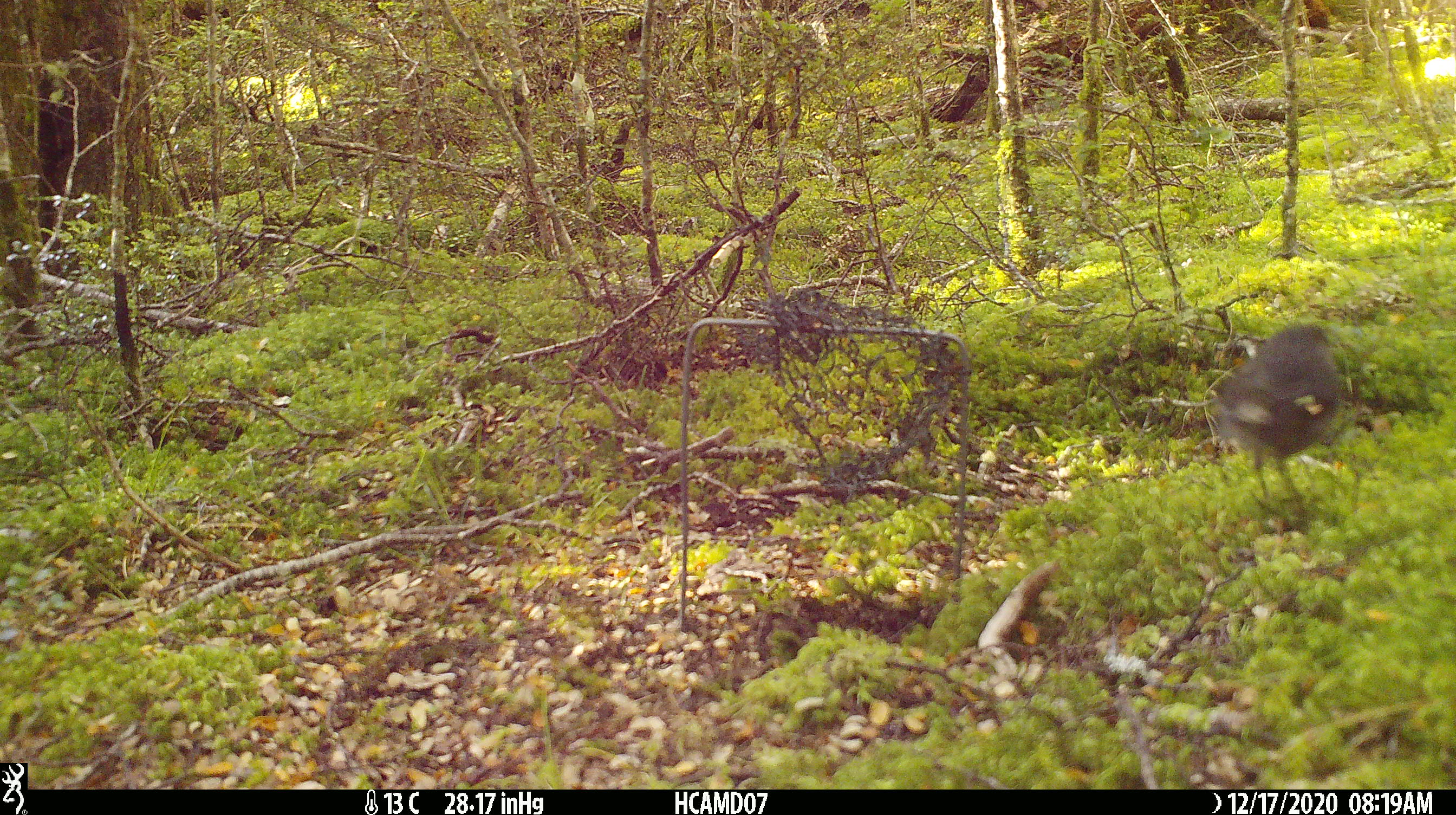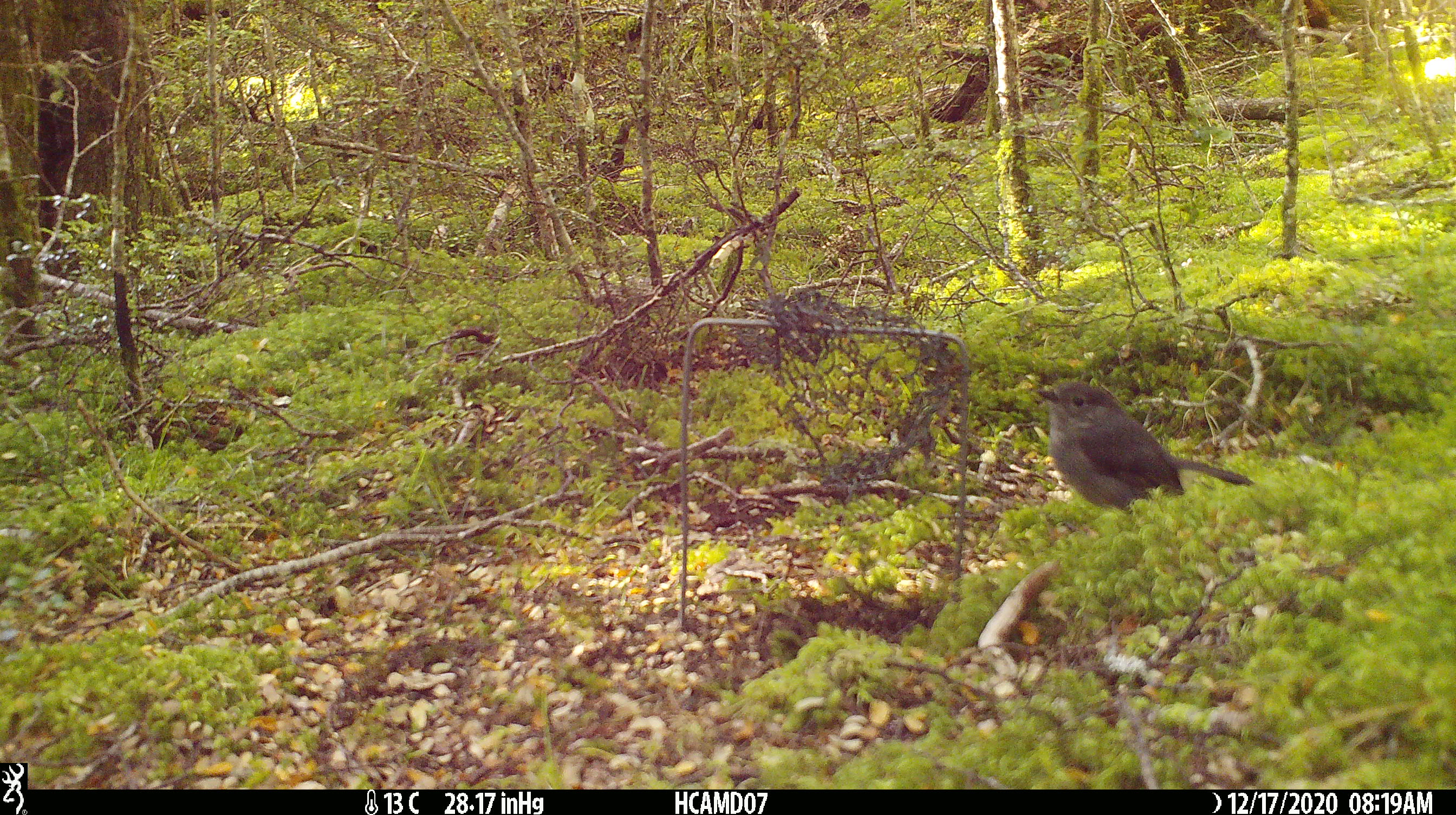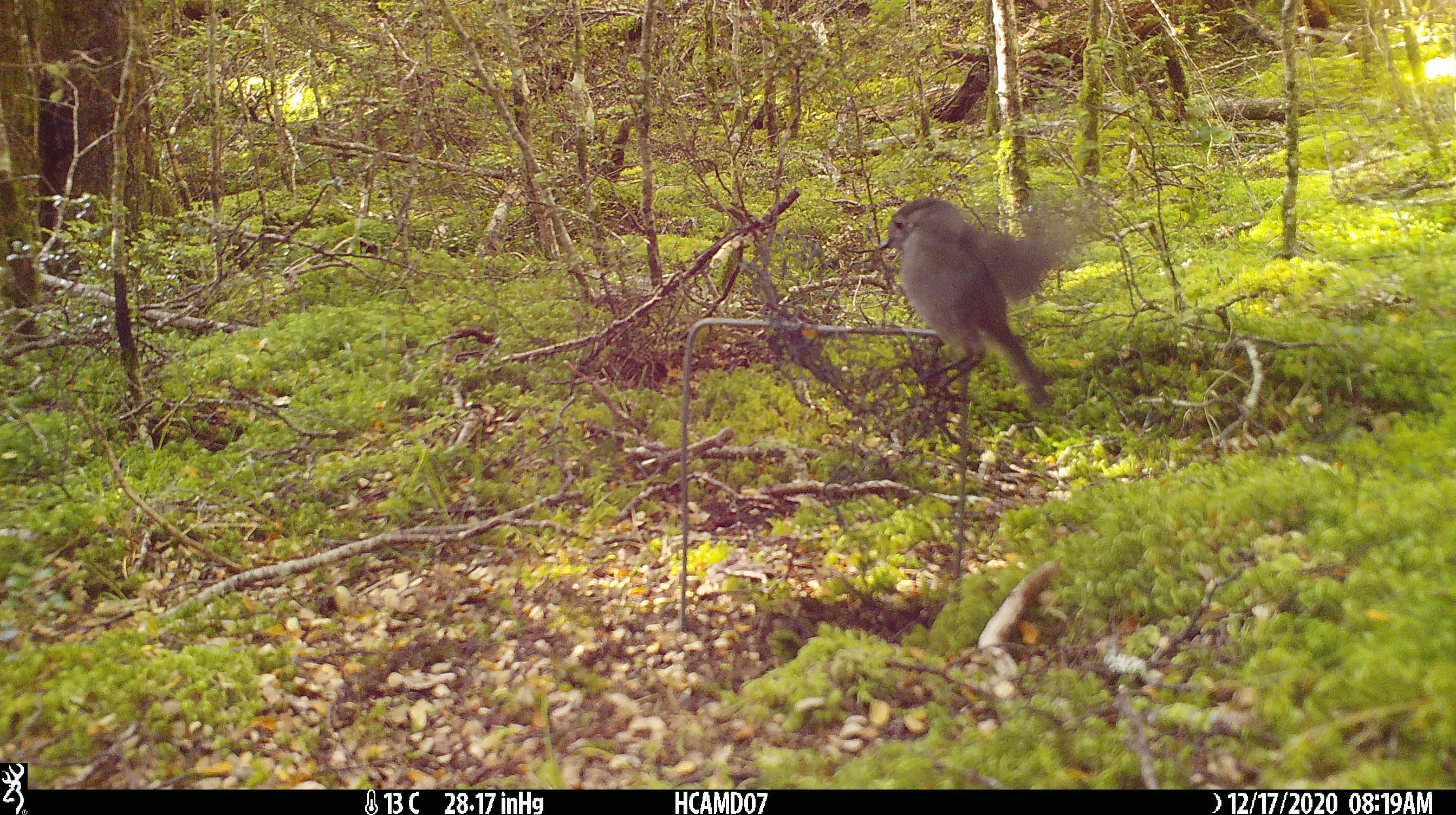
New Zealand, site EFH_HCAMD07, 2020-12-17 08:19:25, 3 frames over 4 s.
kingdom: Animalia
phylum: Chordata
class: Aves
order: Passeriformes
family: Petroicidae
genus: Petroica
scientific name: Petroica australis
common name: new zealand robin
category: robin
Robin (new zealand robin) (Petroica australis).